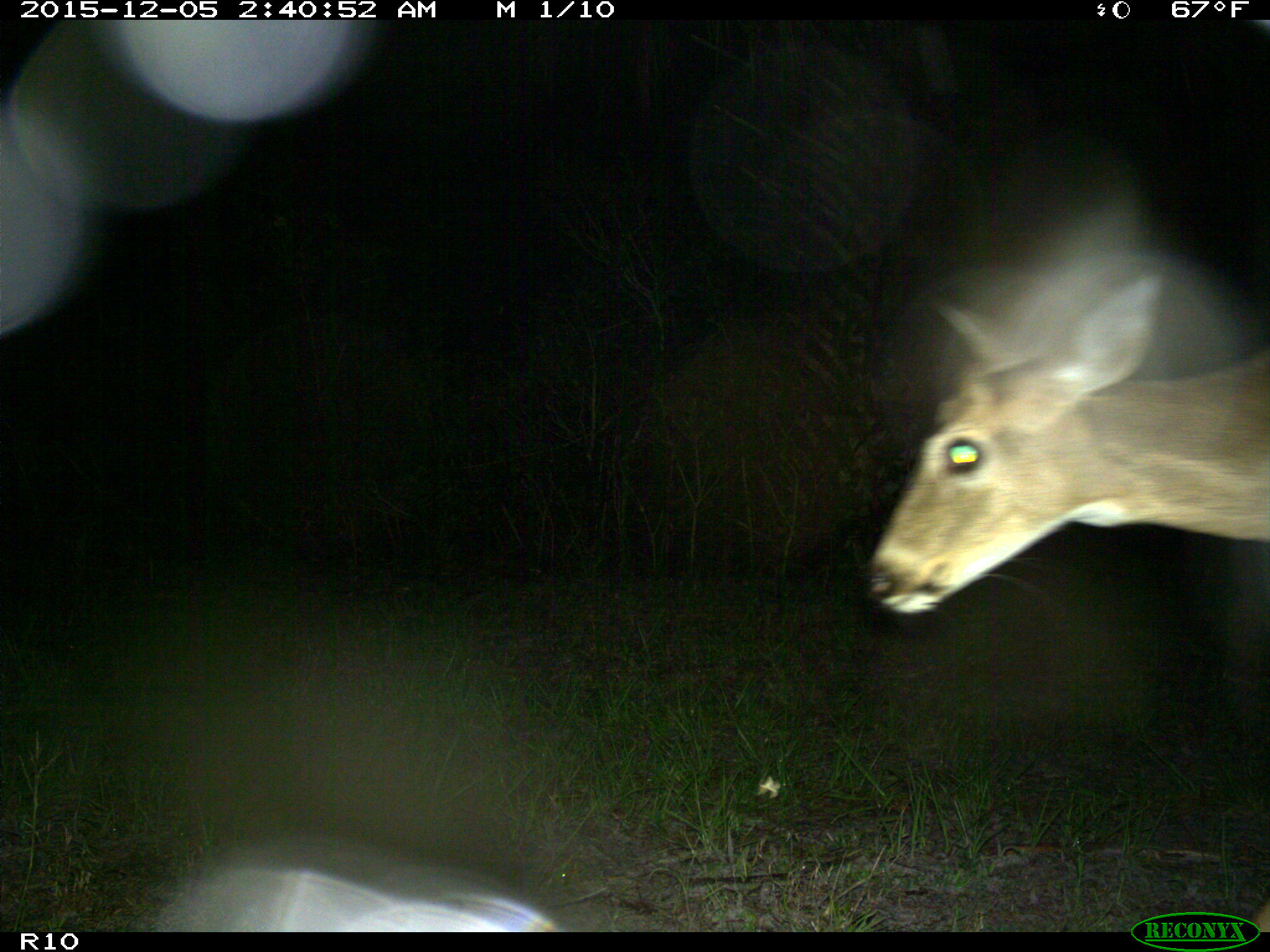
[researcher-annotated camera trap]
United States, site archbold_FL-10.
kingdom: Animalia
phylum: Chordata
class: Mammalia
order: Artiodactyla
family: Cervidae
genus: Odocoileus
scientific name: Odocoileus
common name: deer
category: unidentified deer